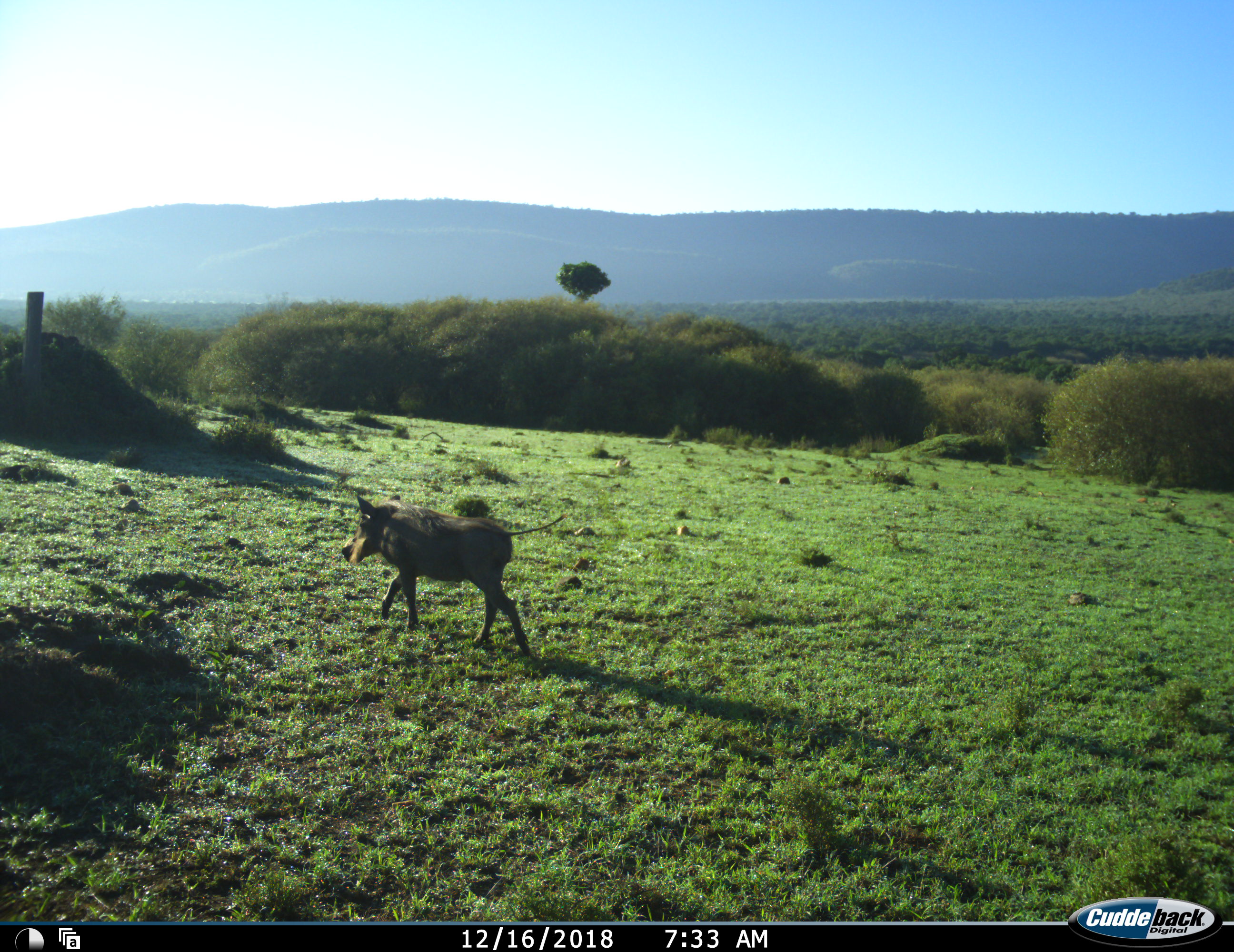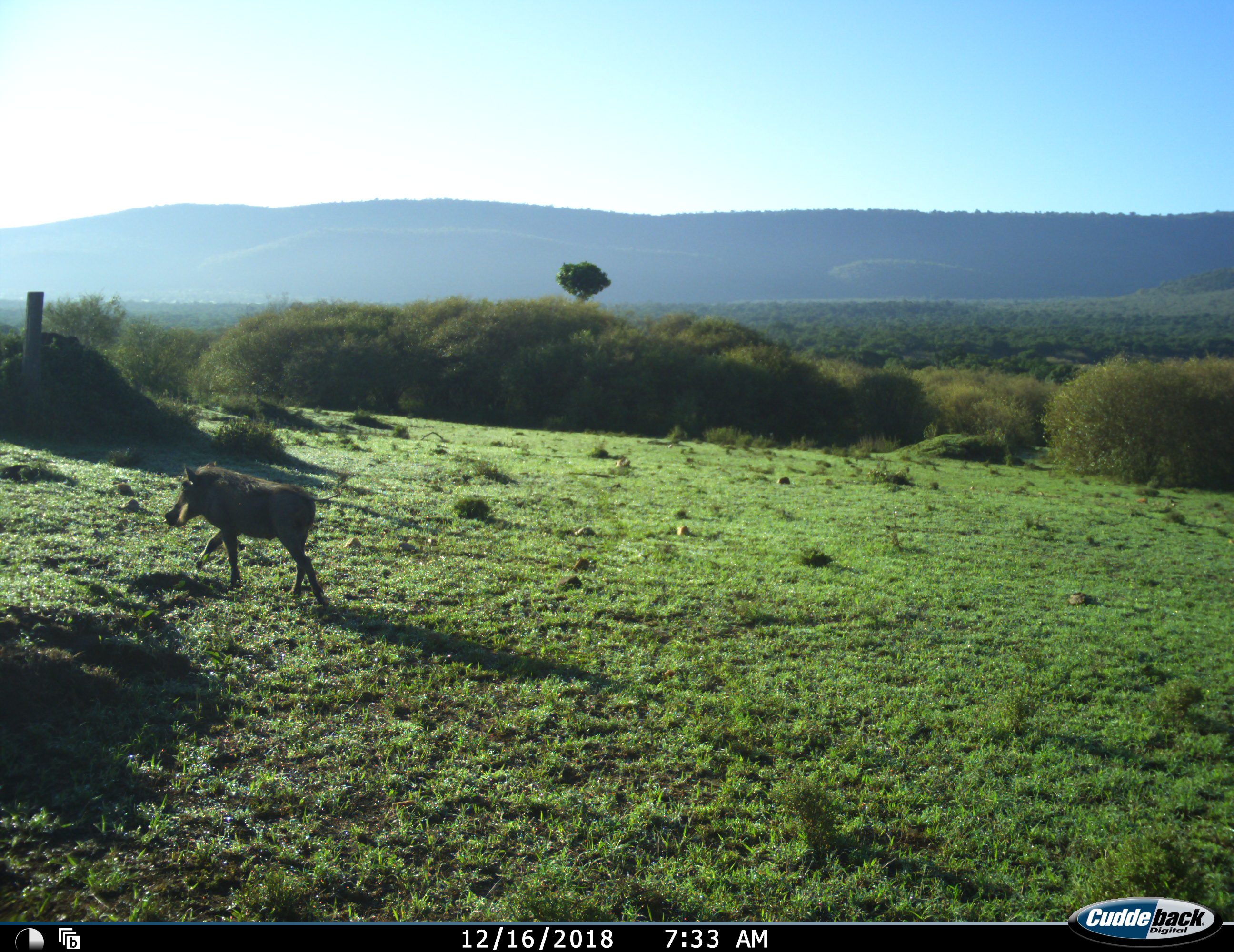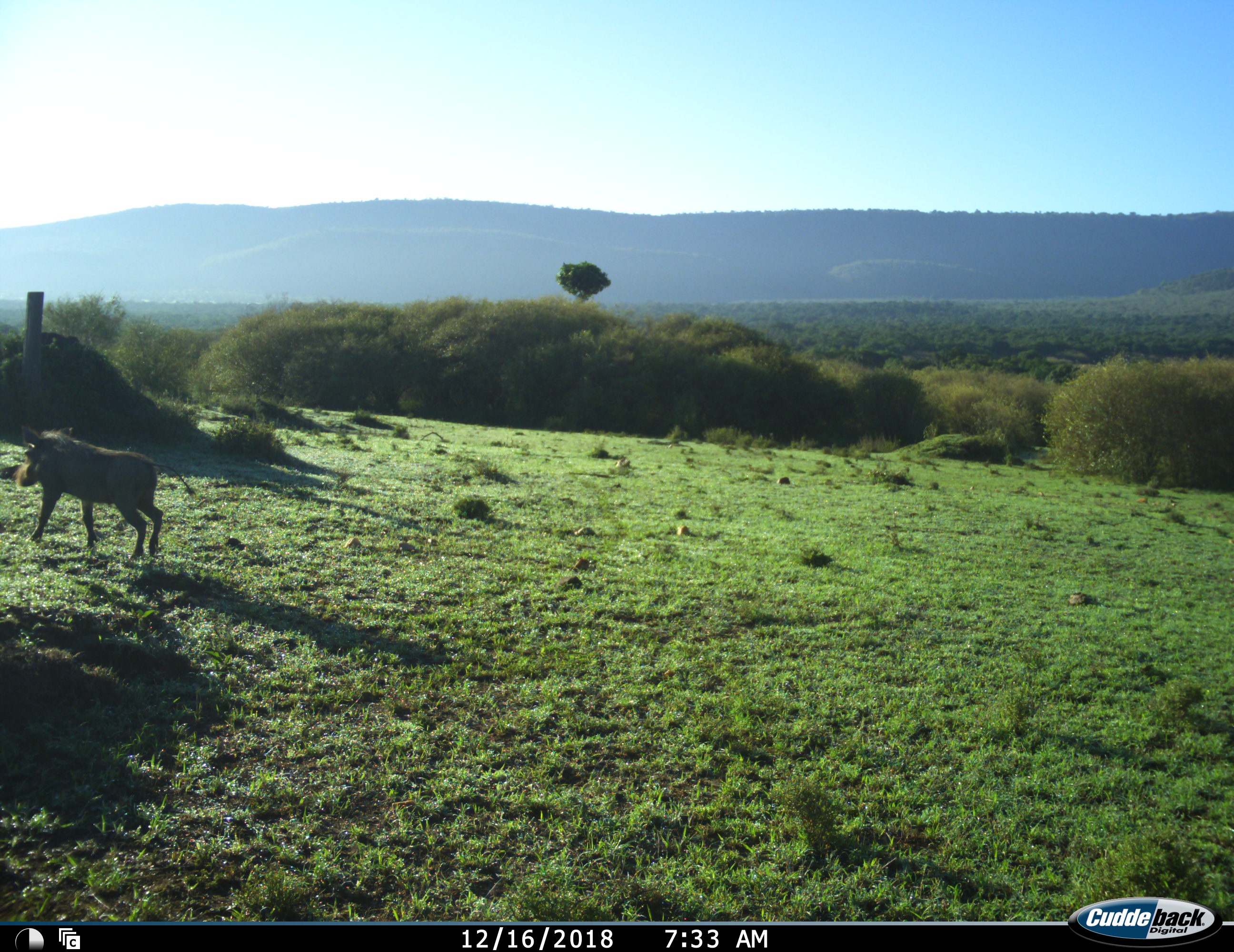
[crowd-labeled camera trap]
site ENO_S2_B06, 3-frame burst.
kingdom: Animalia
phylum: Chordata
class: Mammalia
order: Artiodactyla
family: Suidae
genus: Phacochoerus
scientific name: Phacochoerus africanus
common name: warthog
Warthog (Phacochoerus africanus), count 1. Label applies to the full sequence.